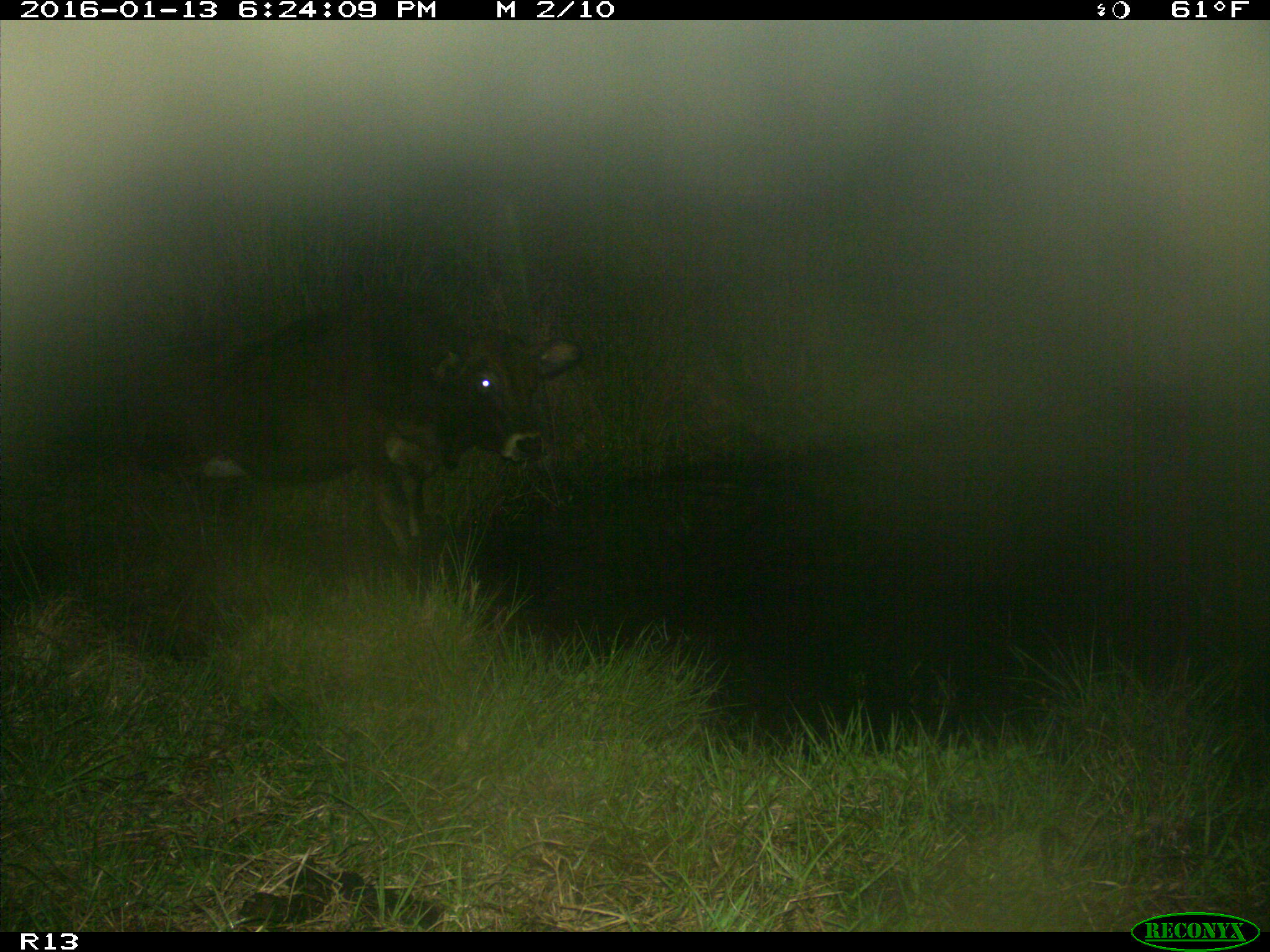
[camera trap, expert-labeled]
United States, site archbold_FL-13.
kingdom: Animalia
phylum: Chordata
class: Mammalia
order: Artiodactyla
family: Bovidae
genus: Bos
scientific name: Bos taurus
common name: domestic cow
Bos taurus (domestic cow).